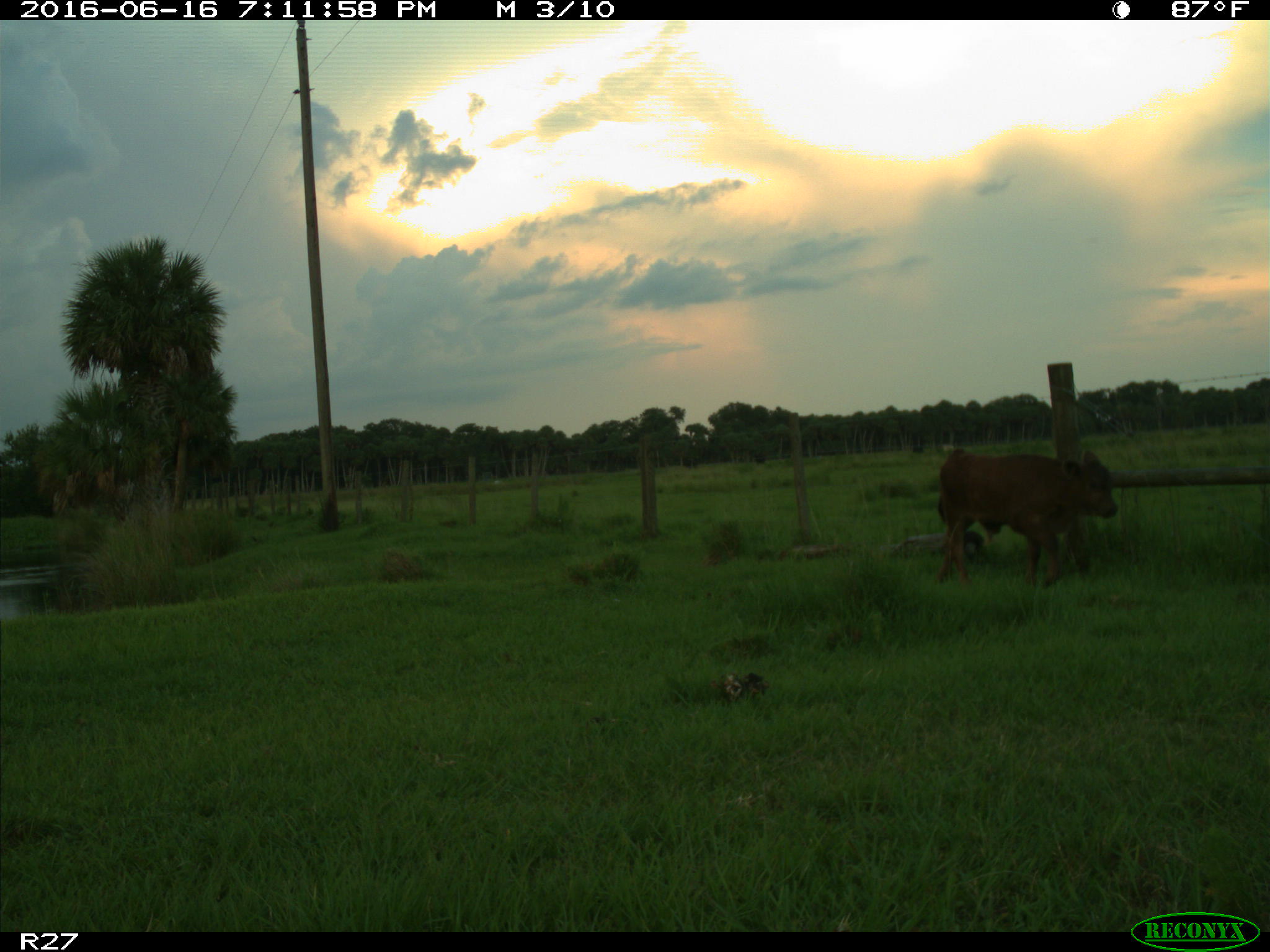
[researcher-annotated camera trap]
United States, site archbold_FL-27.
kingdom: Animalia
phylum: Chordata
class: Mammalia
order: Artiodactyla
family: Bovidae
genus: Bos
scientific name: Bos taurus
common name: domestic cow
Bos taurus (domestic cow).